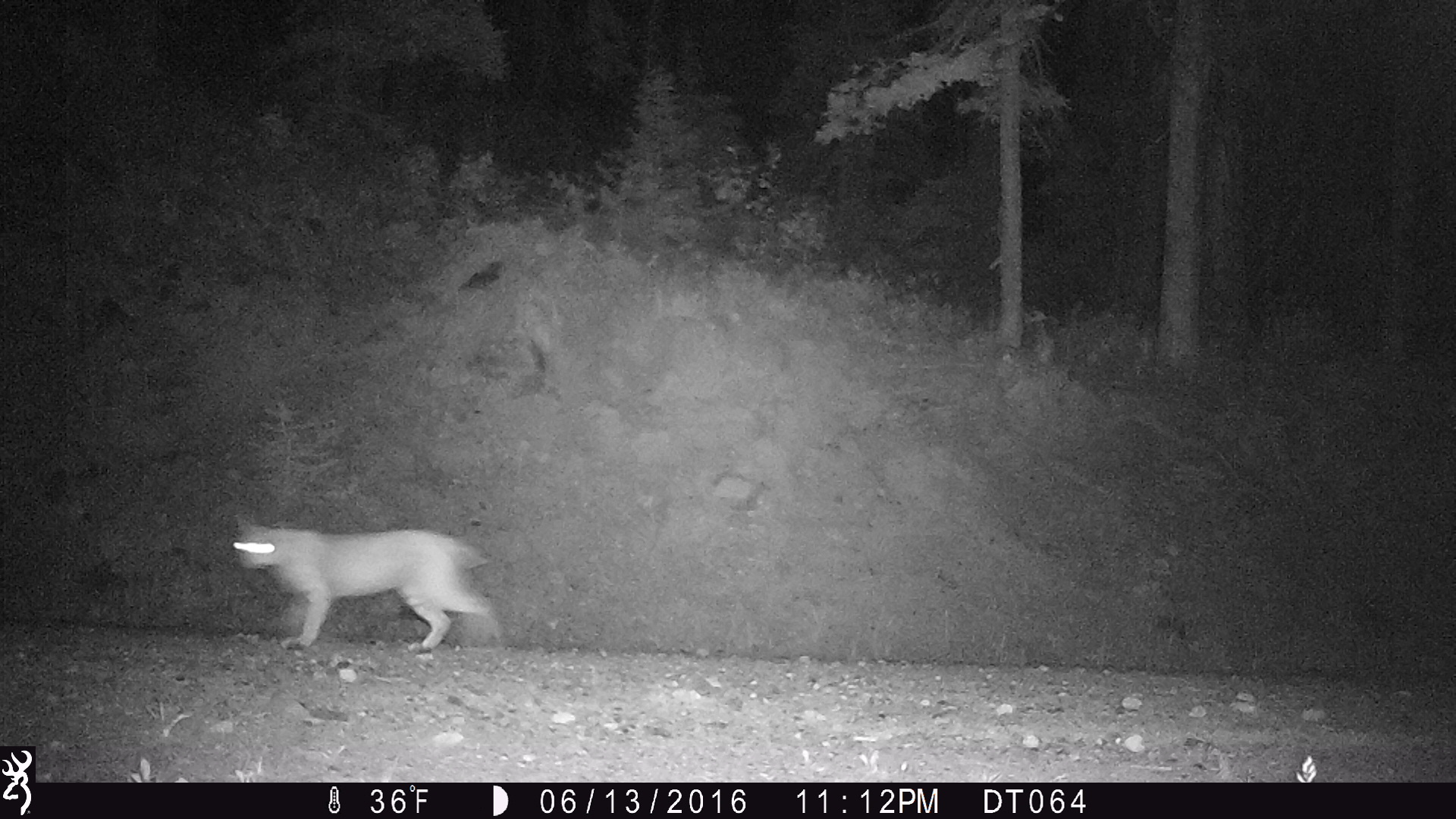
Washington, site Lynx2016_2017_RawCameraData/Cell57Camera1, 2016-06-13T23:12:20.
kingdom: Animalia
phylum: Chordata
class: Mammalia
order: Carnivora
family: Felidae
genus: Lynx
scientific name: Lynx rufus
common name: bobcat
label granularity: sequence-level